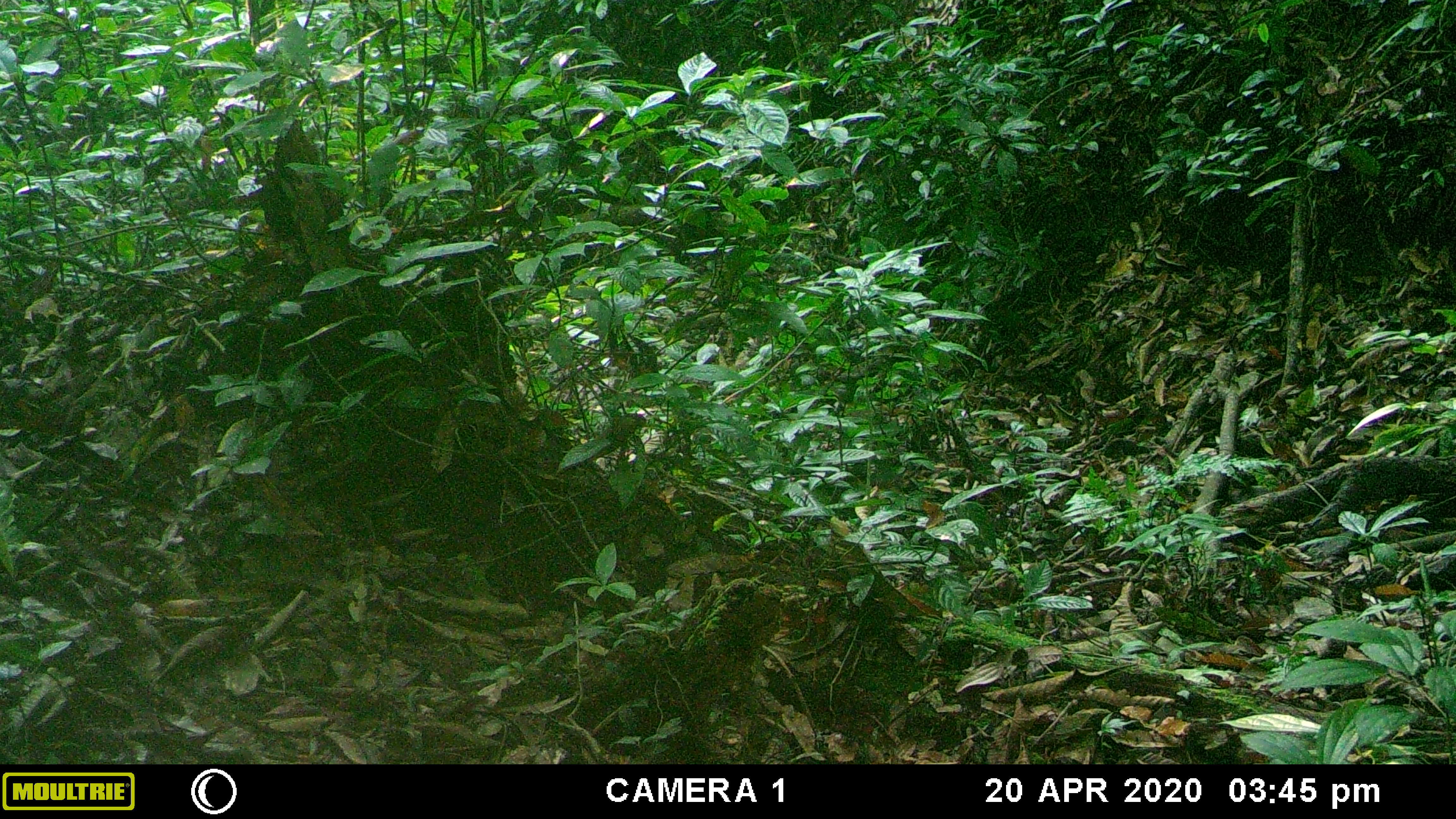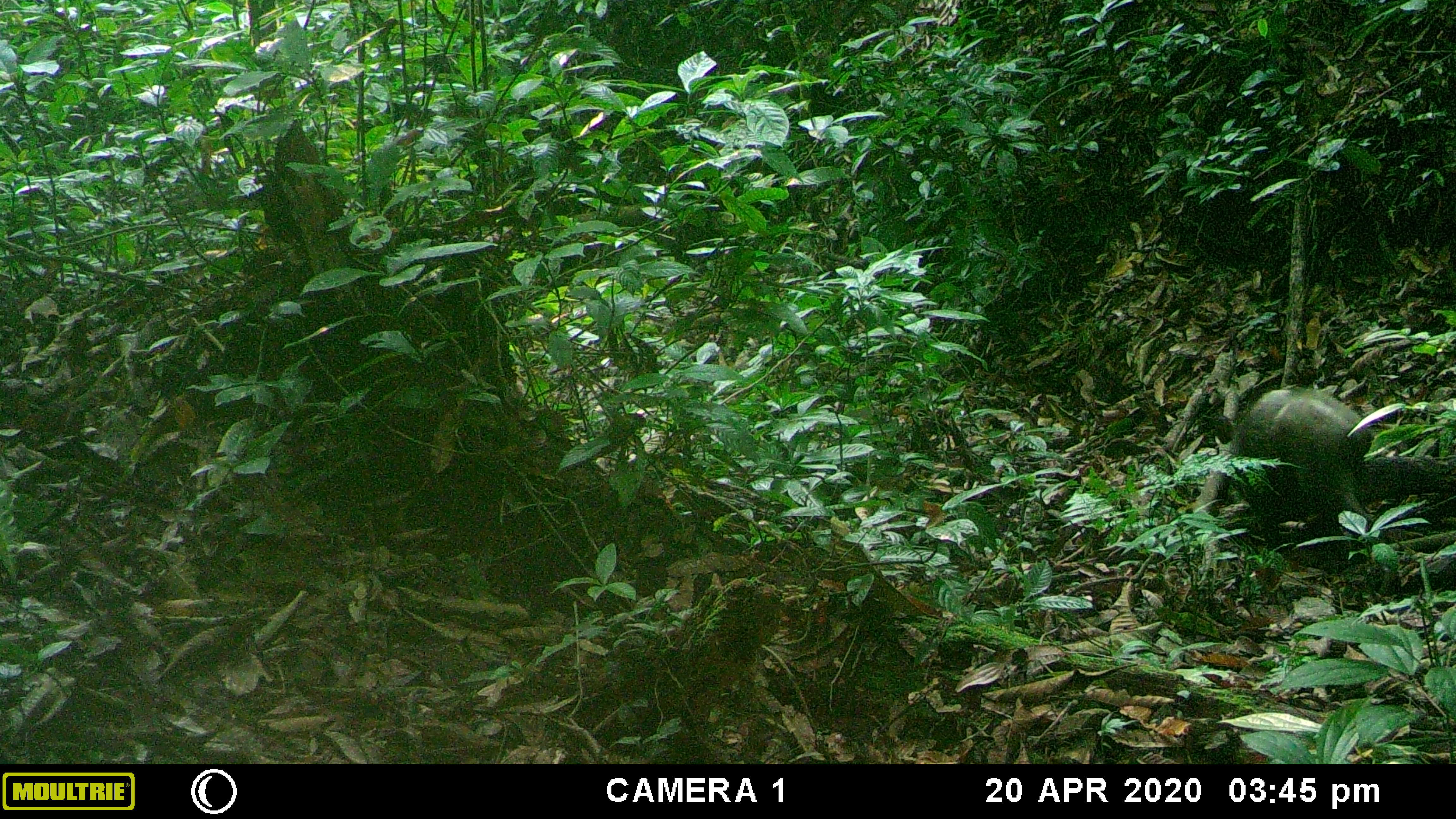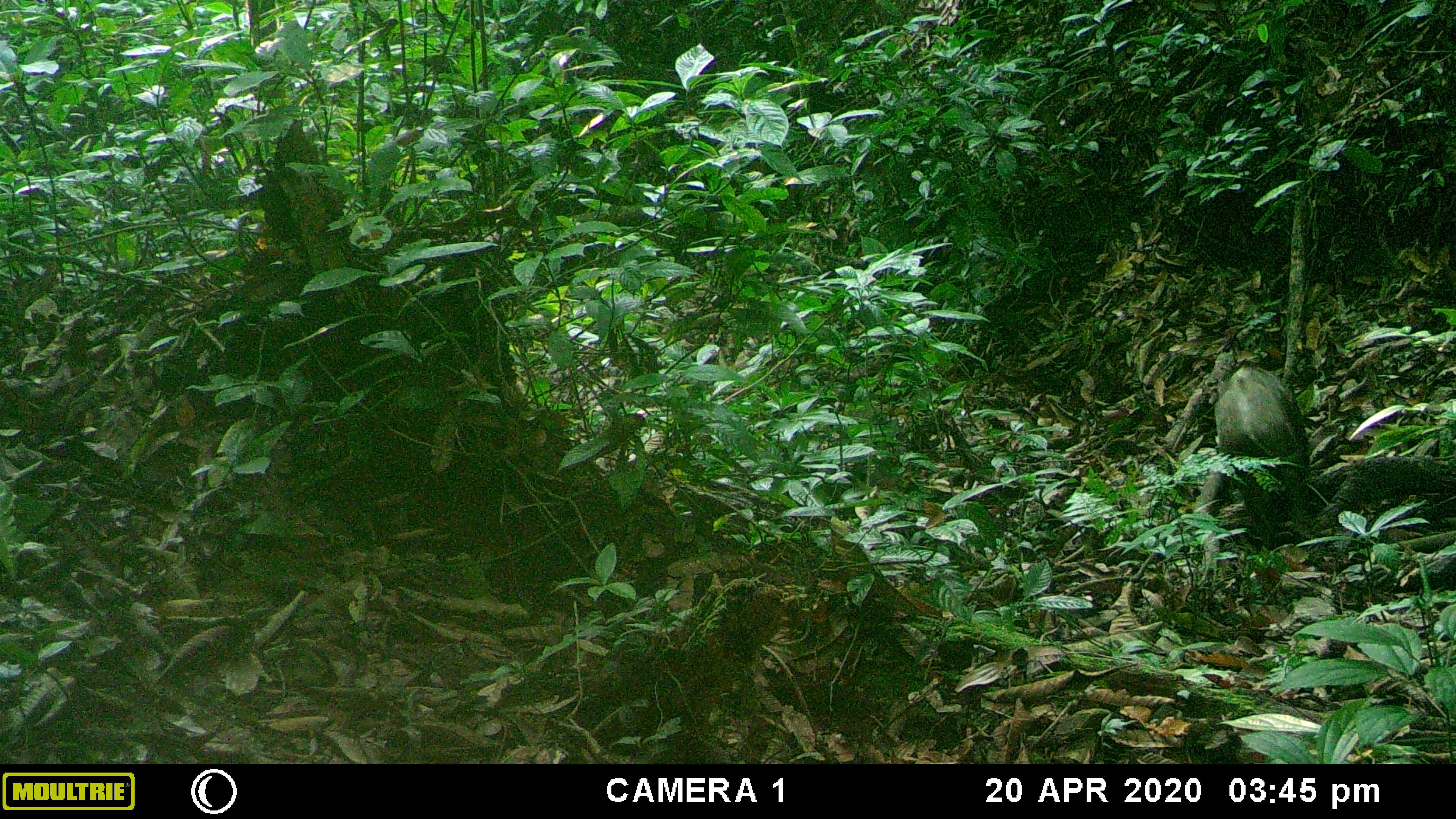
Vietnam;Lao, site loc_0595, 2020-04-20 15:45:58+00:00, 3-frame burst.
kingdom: Animalia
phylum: Chordata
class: Mammalia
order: Artiodactyla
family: Suidae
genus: Sus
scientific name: Sus scrofa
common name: eurasian wild pig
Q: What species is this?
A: Eurasian wild pig (Sus scrofa).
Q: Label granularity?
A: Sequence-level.